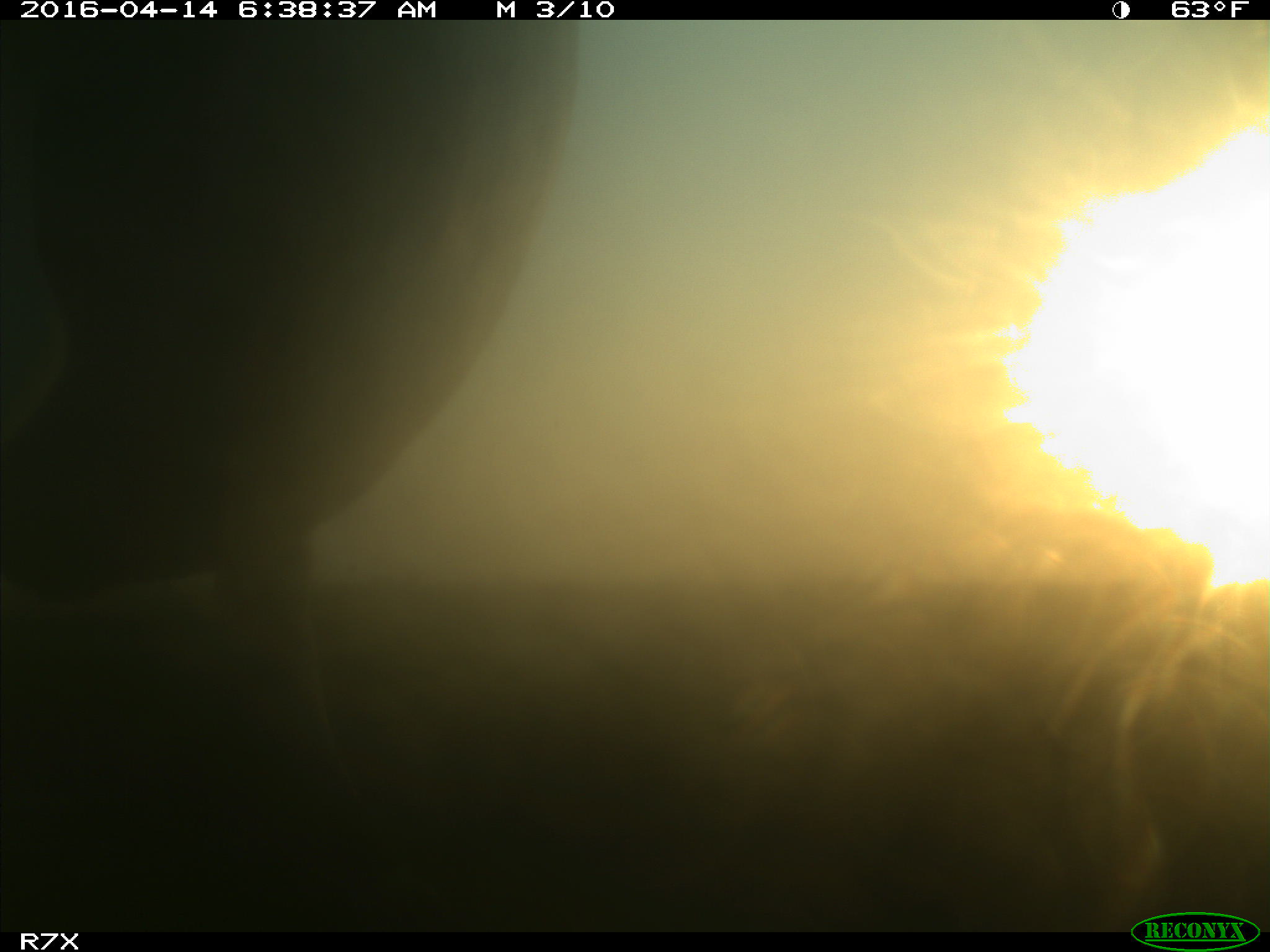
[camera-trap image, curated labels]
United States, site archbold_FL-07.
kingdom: Animalia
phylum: Chordata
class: Mammalia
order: Artiodactyla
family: Bovidae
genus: Bos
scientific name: Bos taurus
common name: domestic cow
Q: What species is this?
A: Bos taurus (domestic cow).